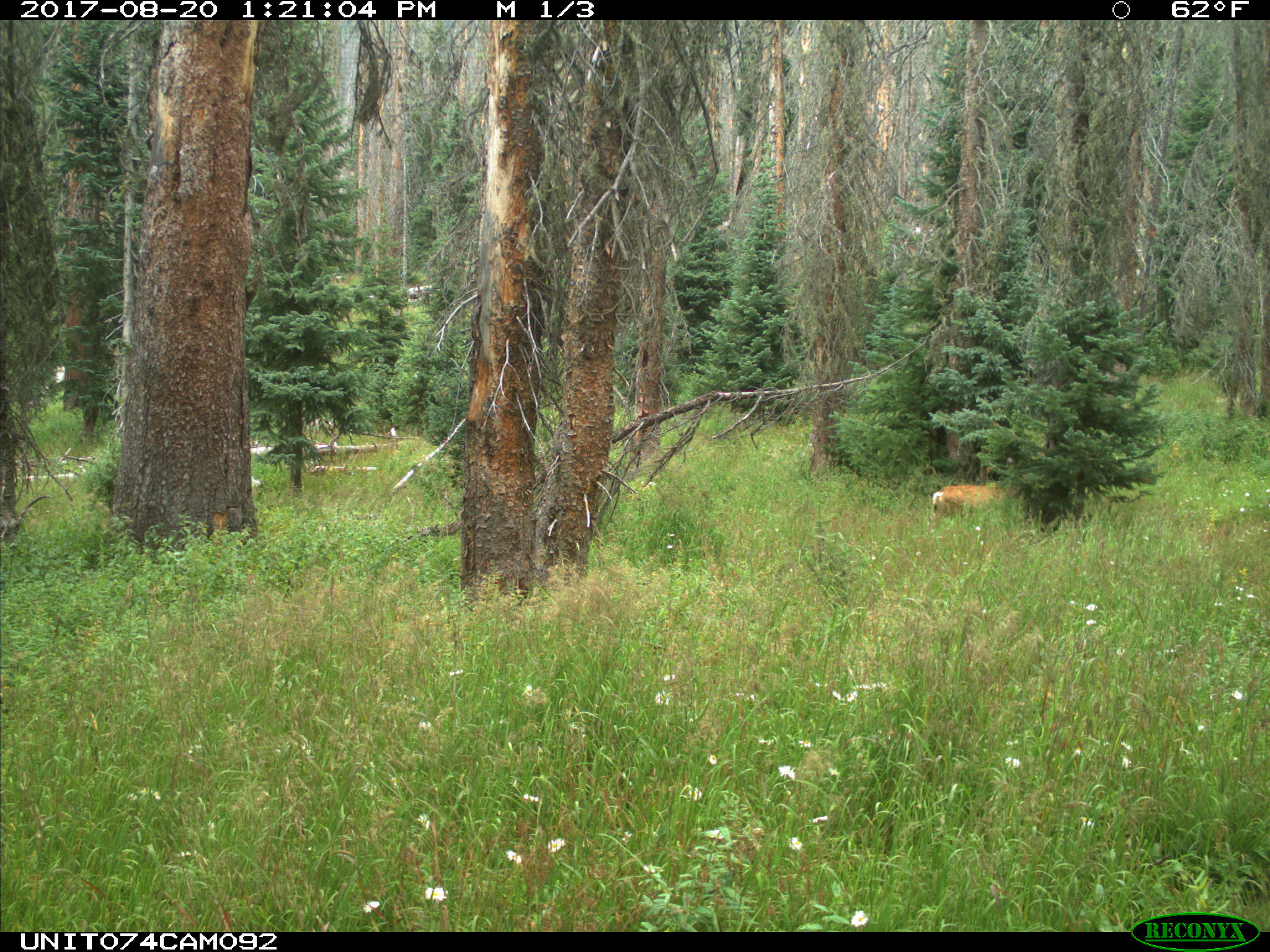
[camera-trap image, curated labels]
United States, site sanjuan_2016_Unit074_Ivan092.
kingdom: Animalia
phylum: Chordata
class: Mammalia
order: Artiodactyla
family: Cervidae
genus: Odocoileus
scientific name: Odocoileus hemionus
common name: mule deer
Odocoileus hemionus (mule deer).